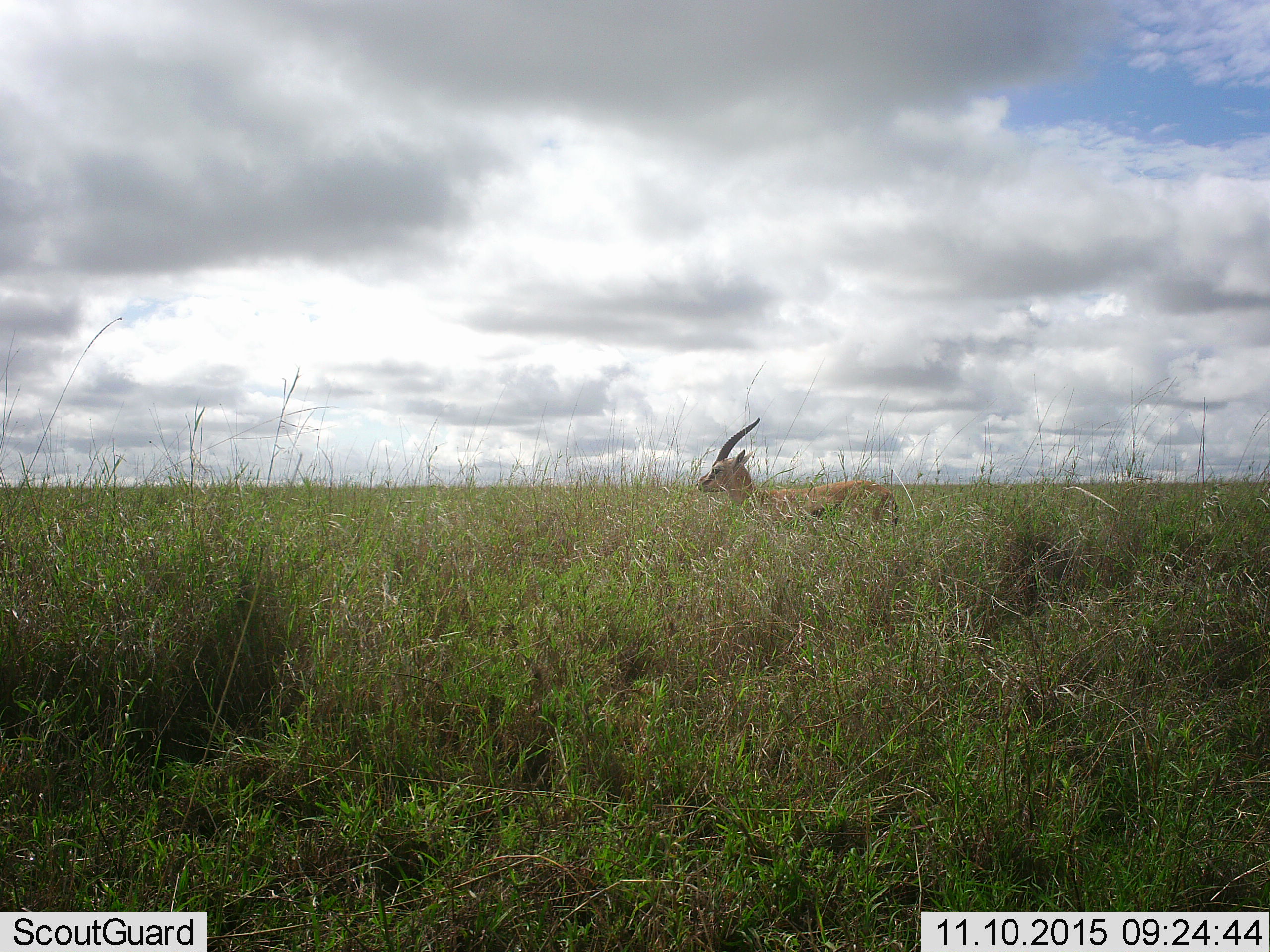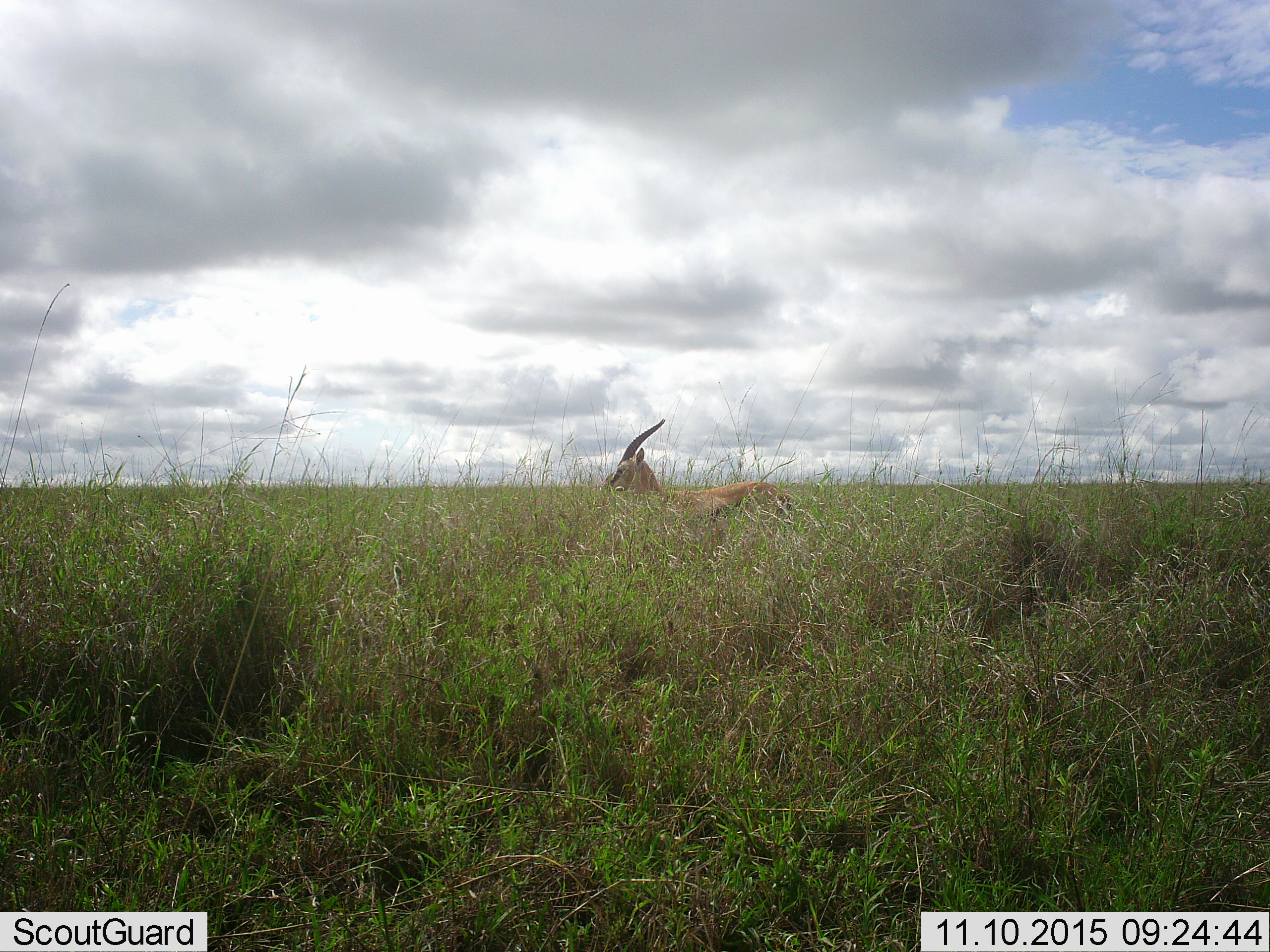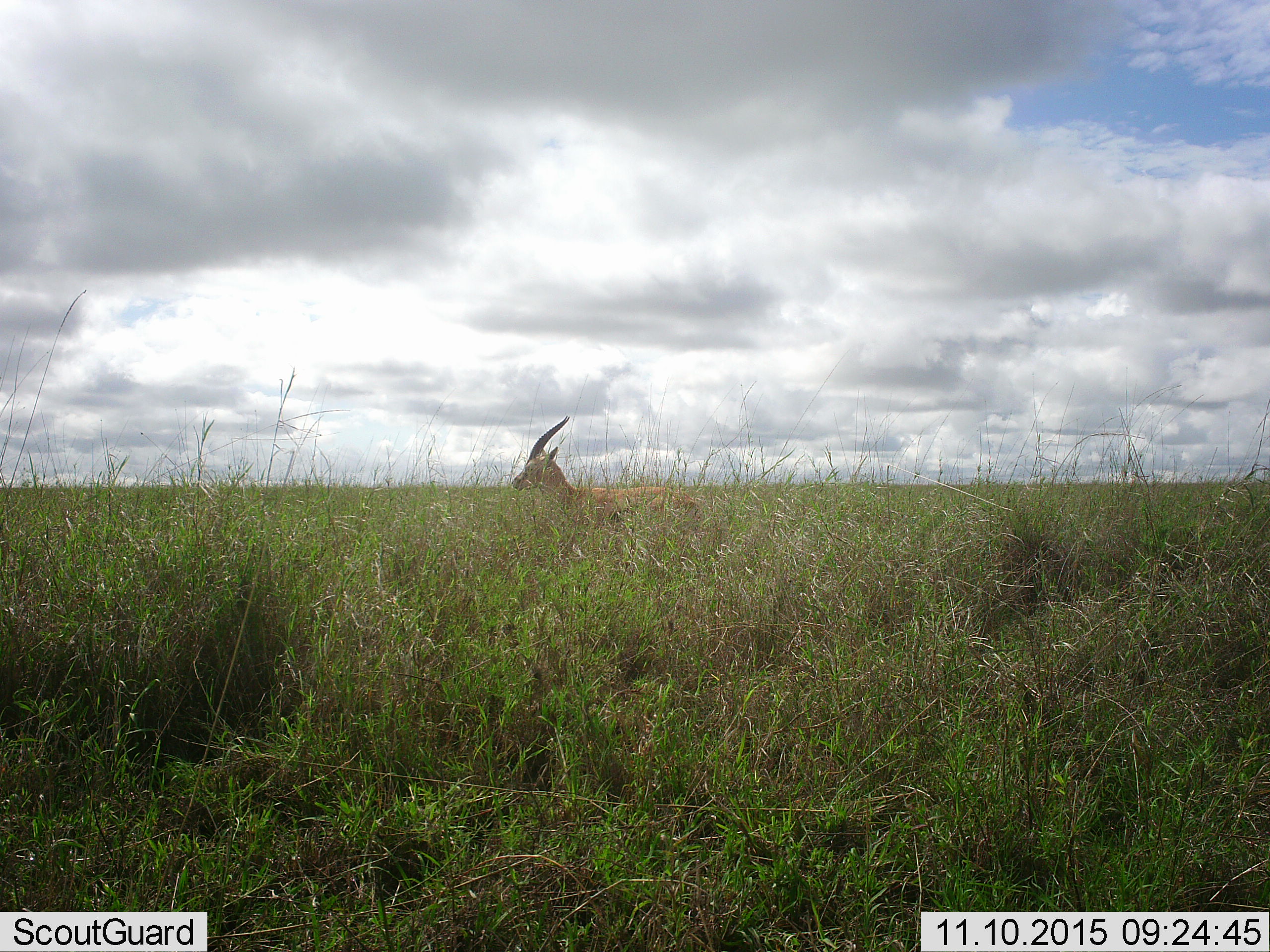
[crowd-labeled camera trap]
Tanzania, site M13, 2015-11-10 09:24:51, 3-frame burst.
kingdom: Animalia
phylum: Chordata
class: Mammalia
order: Artiodactyla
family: Bovidae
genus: Eudorcas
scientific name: Eudorcas thomsonii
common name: thomson's gazelle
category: gazellethomsons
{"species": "gazellethomsons (thomson's gazelle) (Eudorcas thomsonii)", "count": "1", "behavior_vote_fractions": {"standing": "0%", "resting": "0%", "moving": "100%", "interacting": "0%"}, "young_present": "0%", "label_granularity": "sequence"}